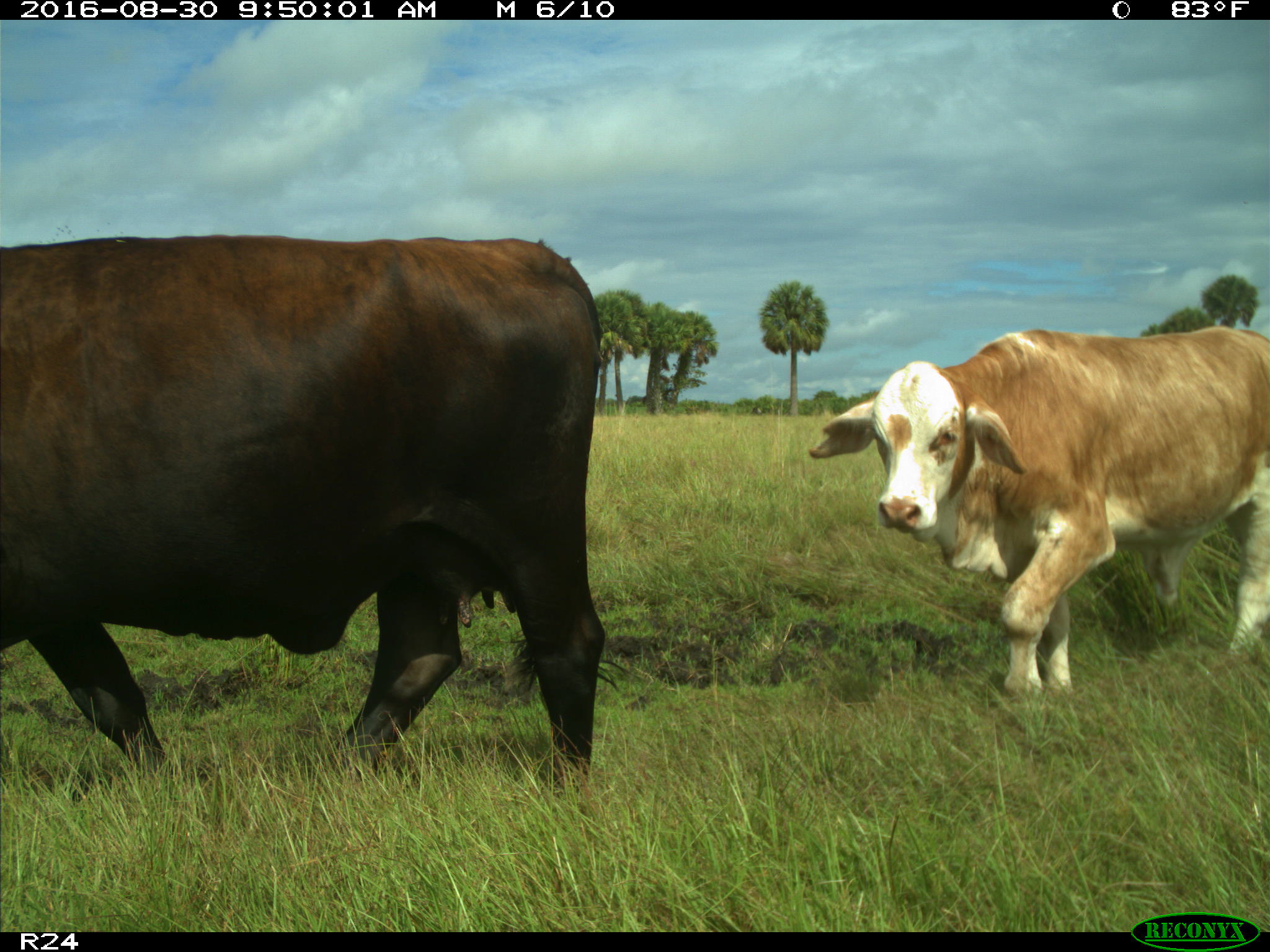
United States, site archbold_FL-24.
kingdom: Animalia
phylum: Chordata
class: Mammalia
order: Artiodactyla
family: Bovidae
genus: Bos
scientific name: Bos taurus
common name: domestic cow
Bos taurus (domestic cow).